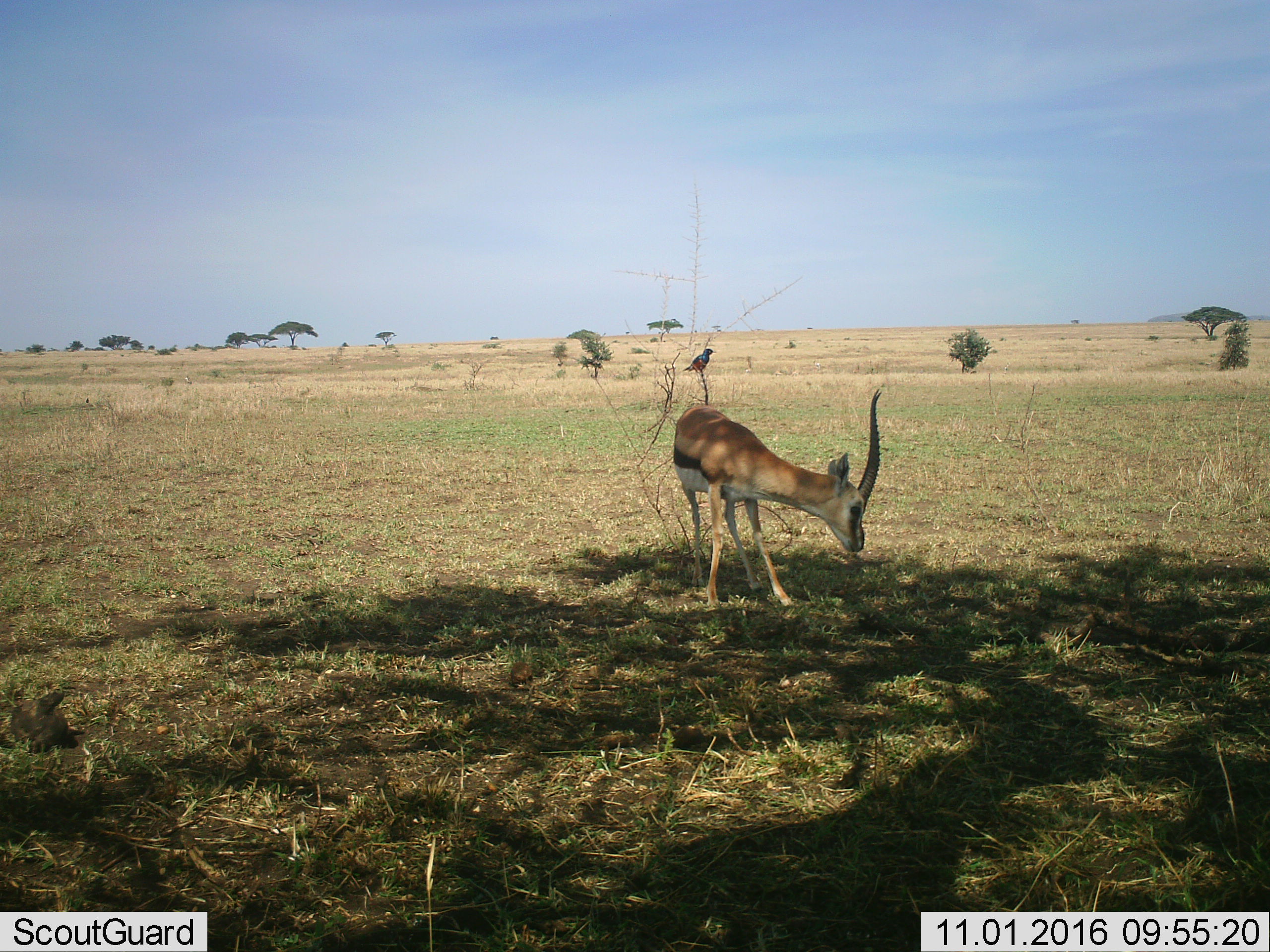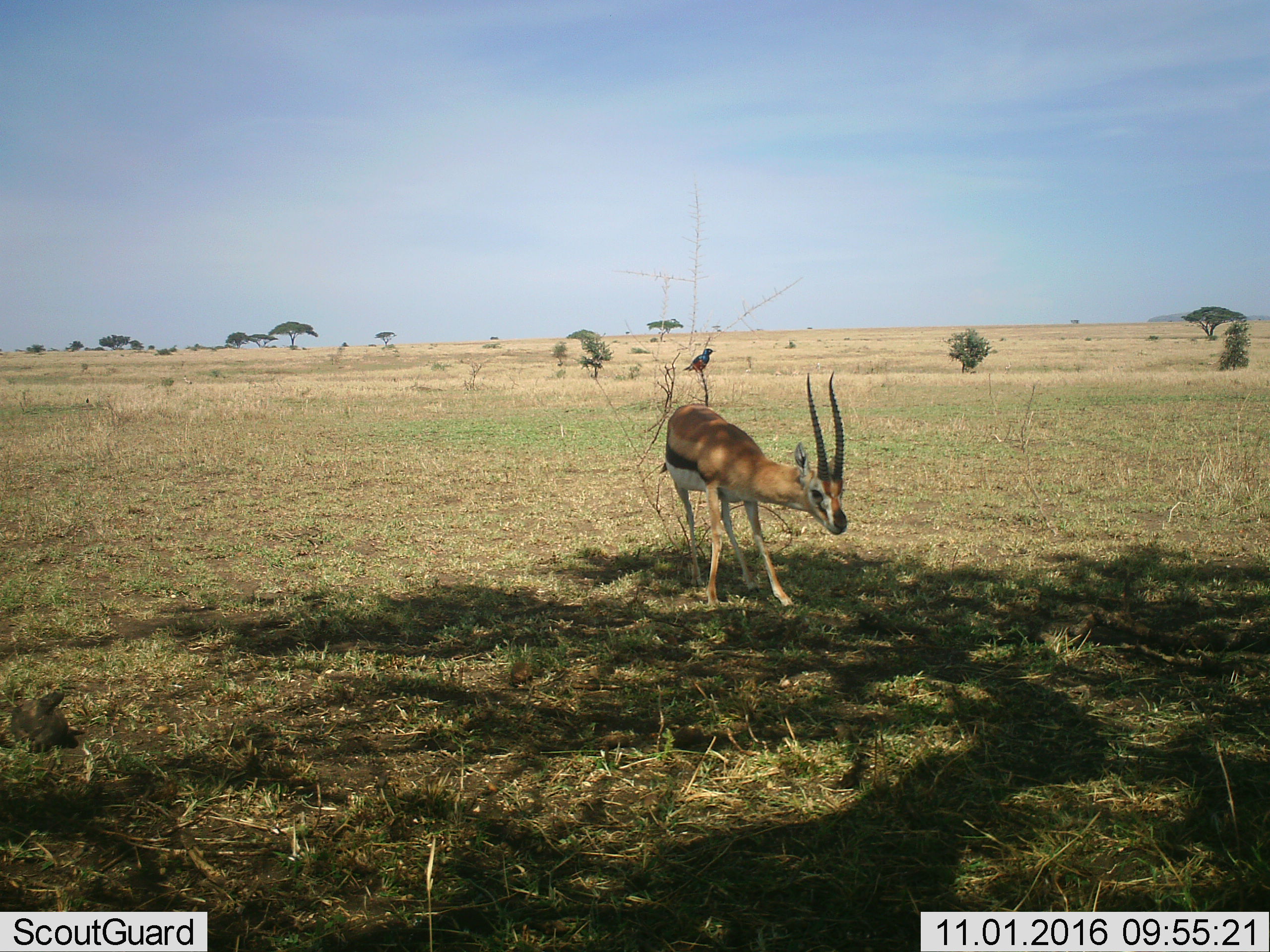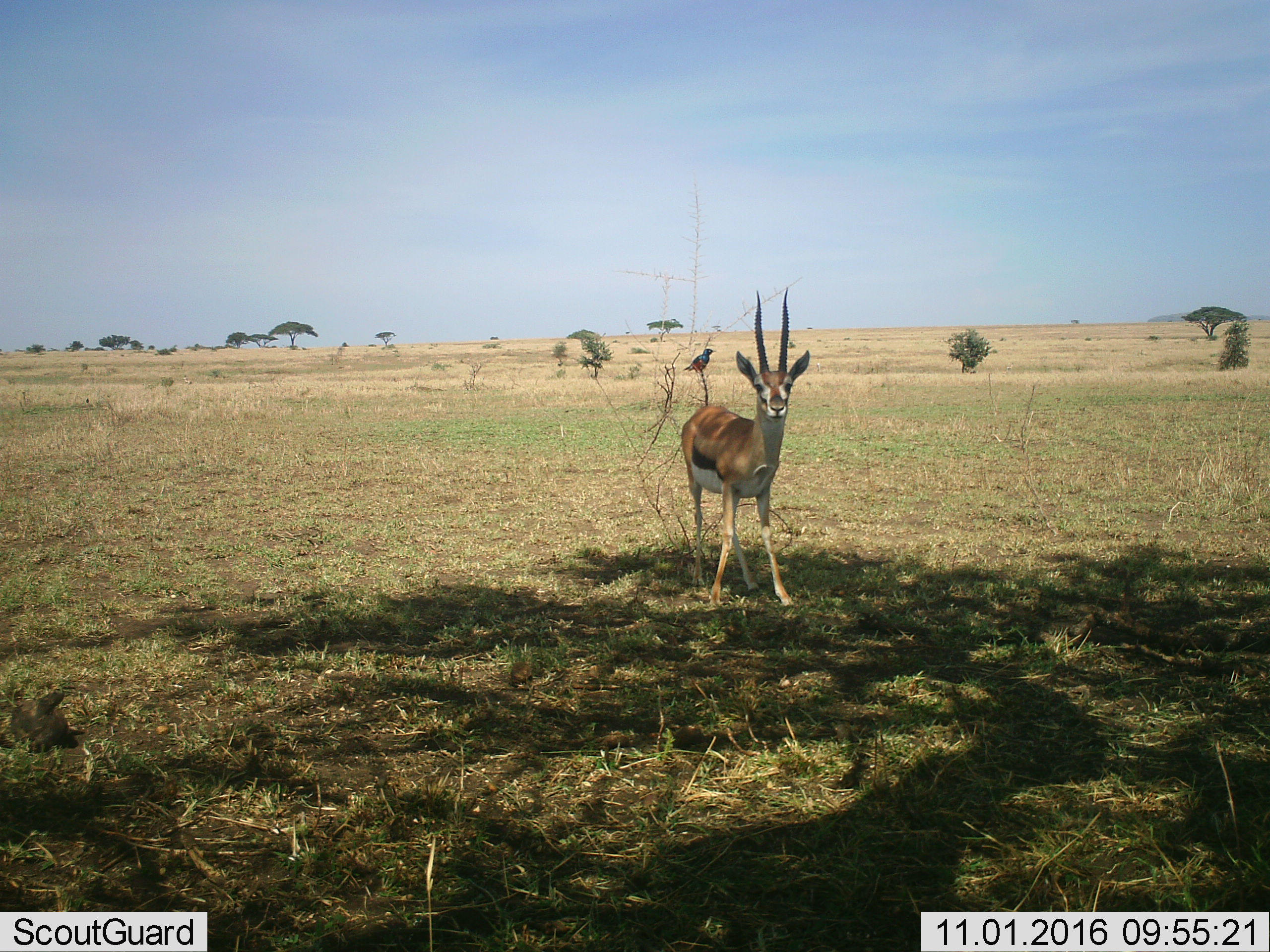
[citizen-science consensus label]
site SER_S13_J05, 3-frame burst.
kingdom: Animalia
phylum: Chordata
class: Aves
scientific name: Aves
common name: bird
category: birdother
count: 1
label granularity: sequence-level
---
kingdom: Animalia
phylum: Chordata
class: Mammalia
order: Artiodactyla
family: Bovidae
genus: Eudorcas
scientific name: Eudorcas thomsonii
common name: thomson's gazelle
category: gazellethomsons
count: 1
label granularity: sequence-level